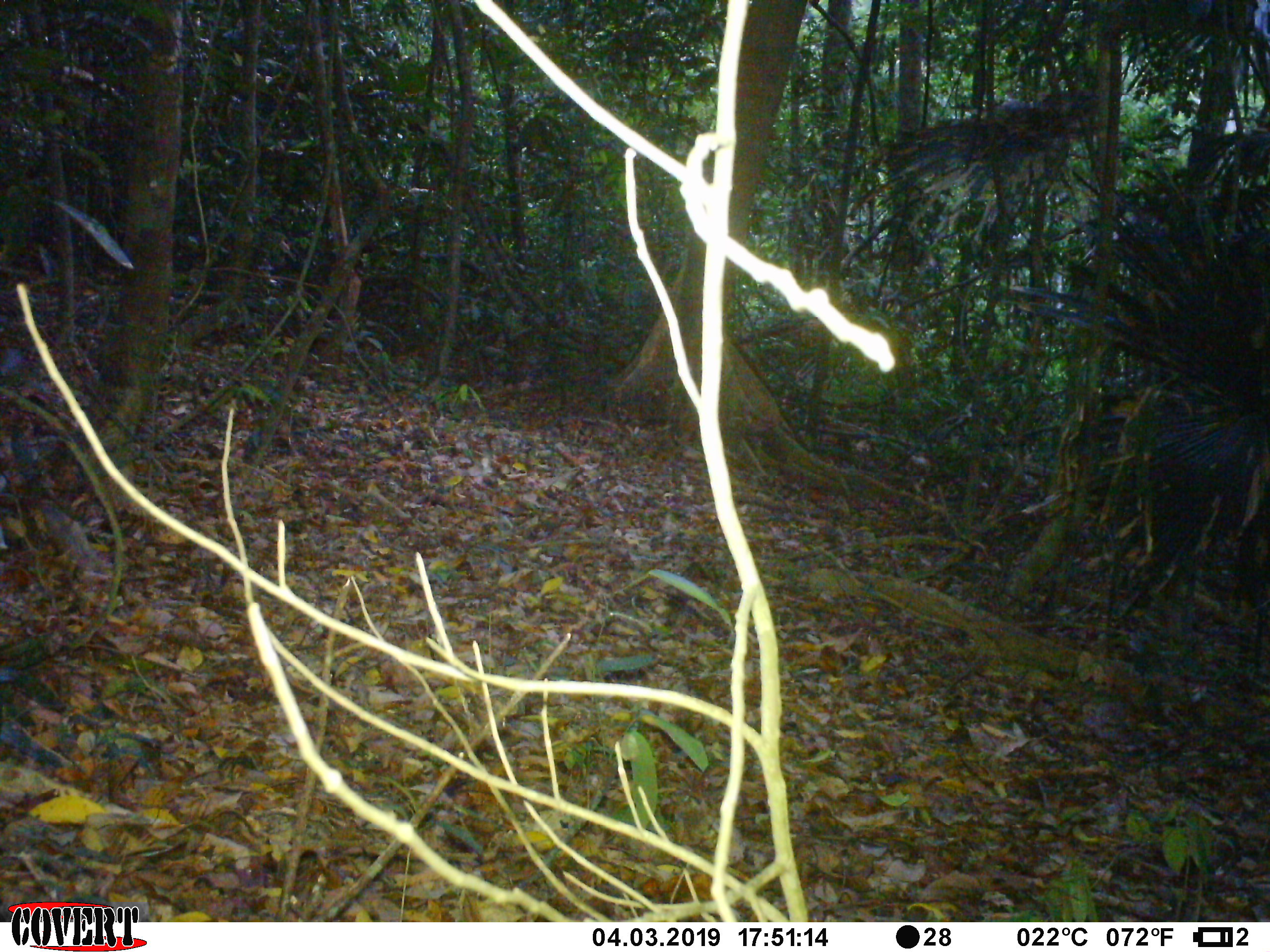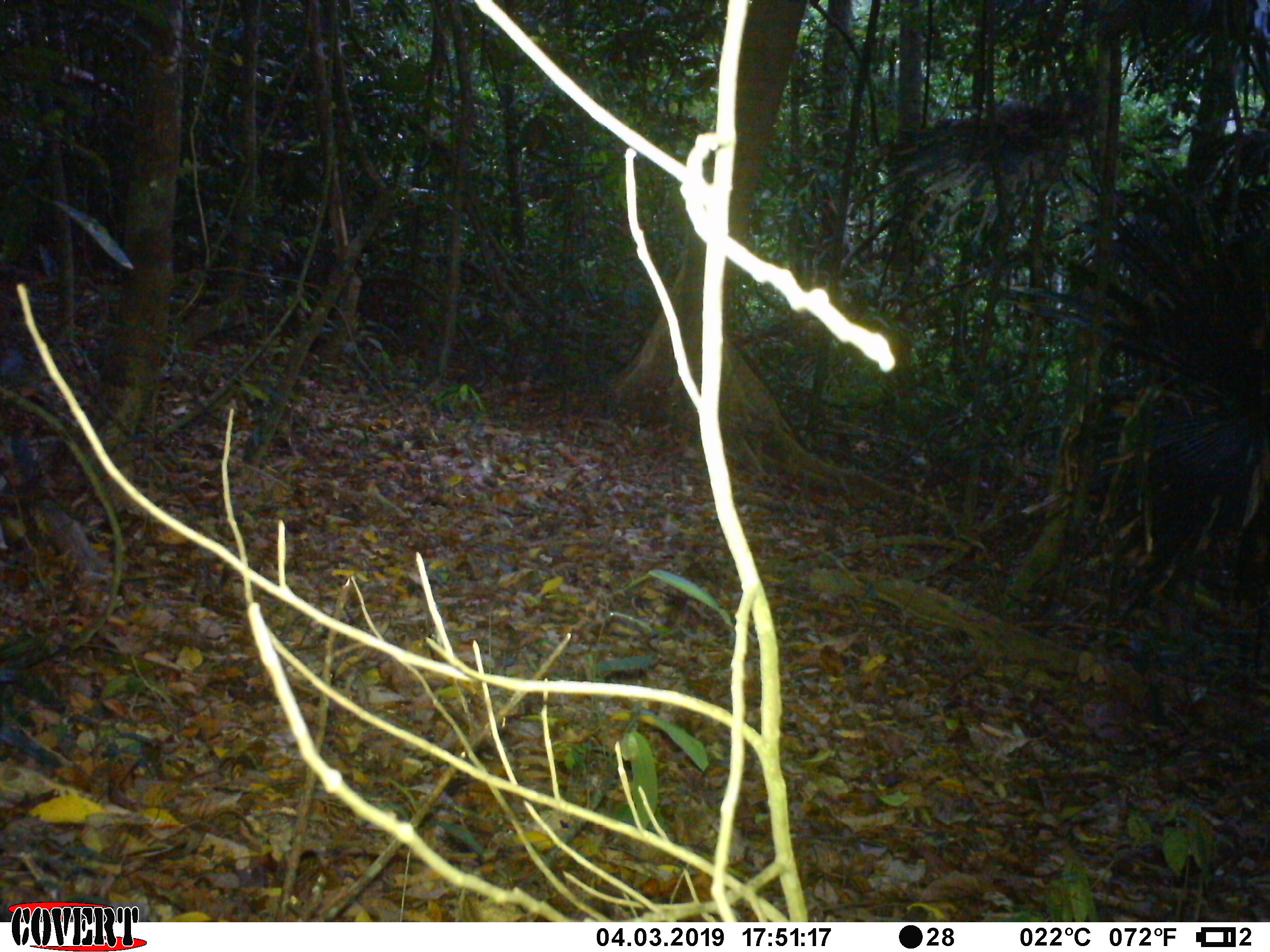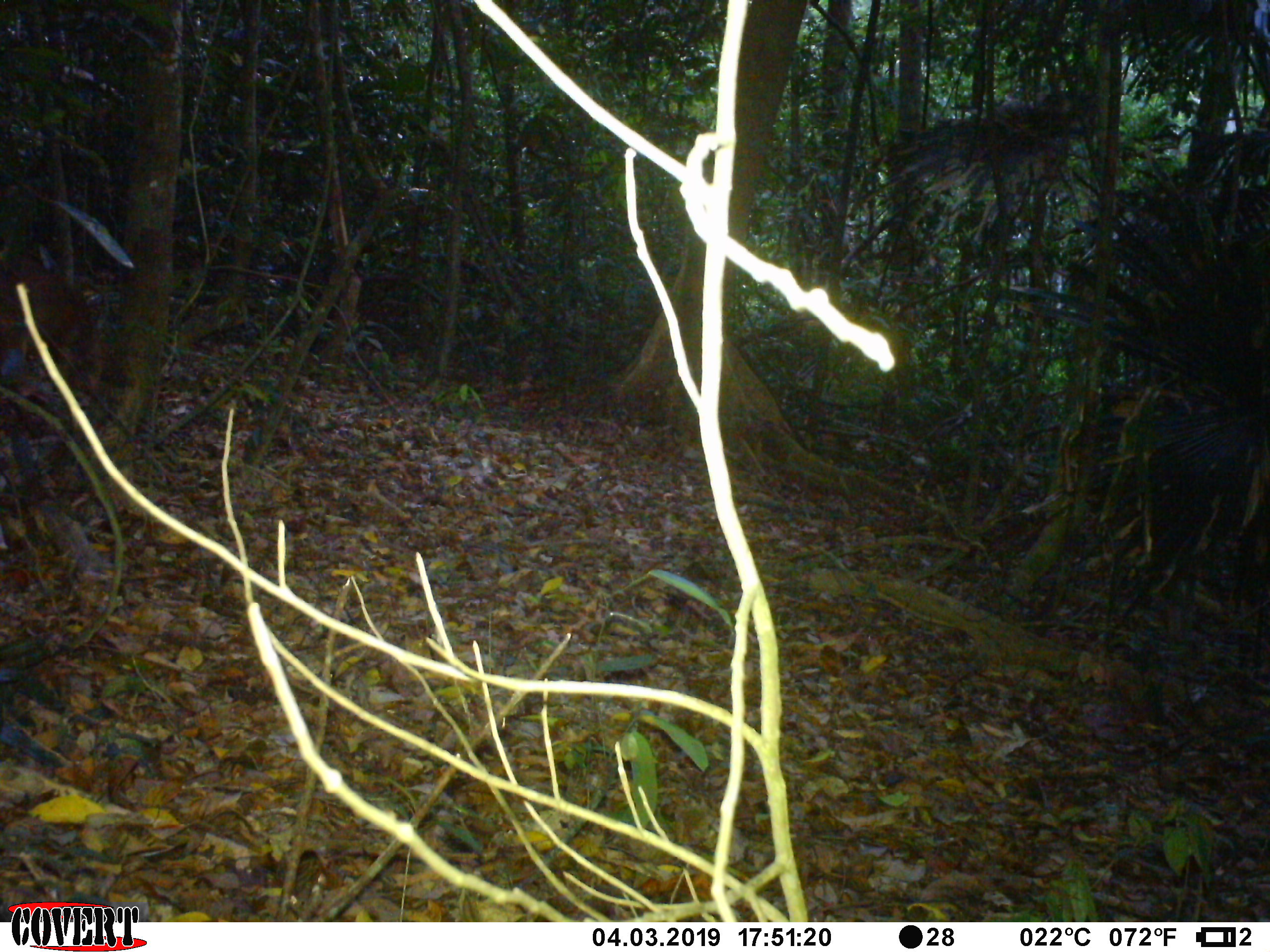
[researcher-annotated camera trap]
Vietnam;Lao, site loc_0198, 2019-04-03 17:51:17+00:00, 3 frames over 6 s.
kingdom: Animalia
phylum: Chordata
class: Mammalia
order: Artiodactyla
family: Cervidae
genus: Muntiacus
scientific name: Muntiacus vuquangensis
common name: large-antlered muntjac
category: large antlered muntjac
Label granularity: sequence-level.